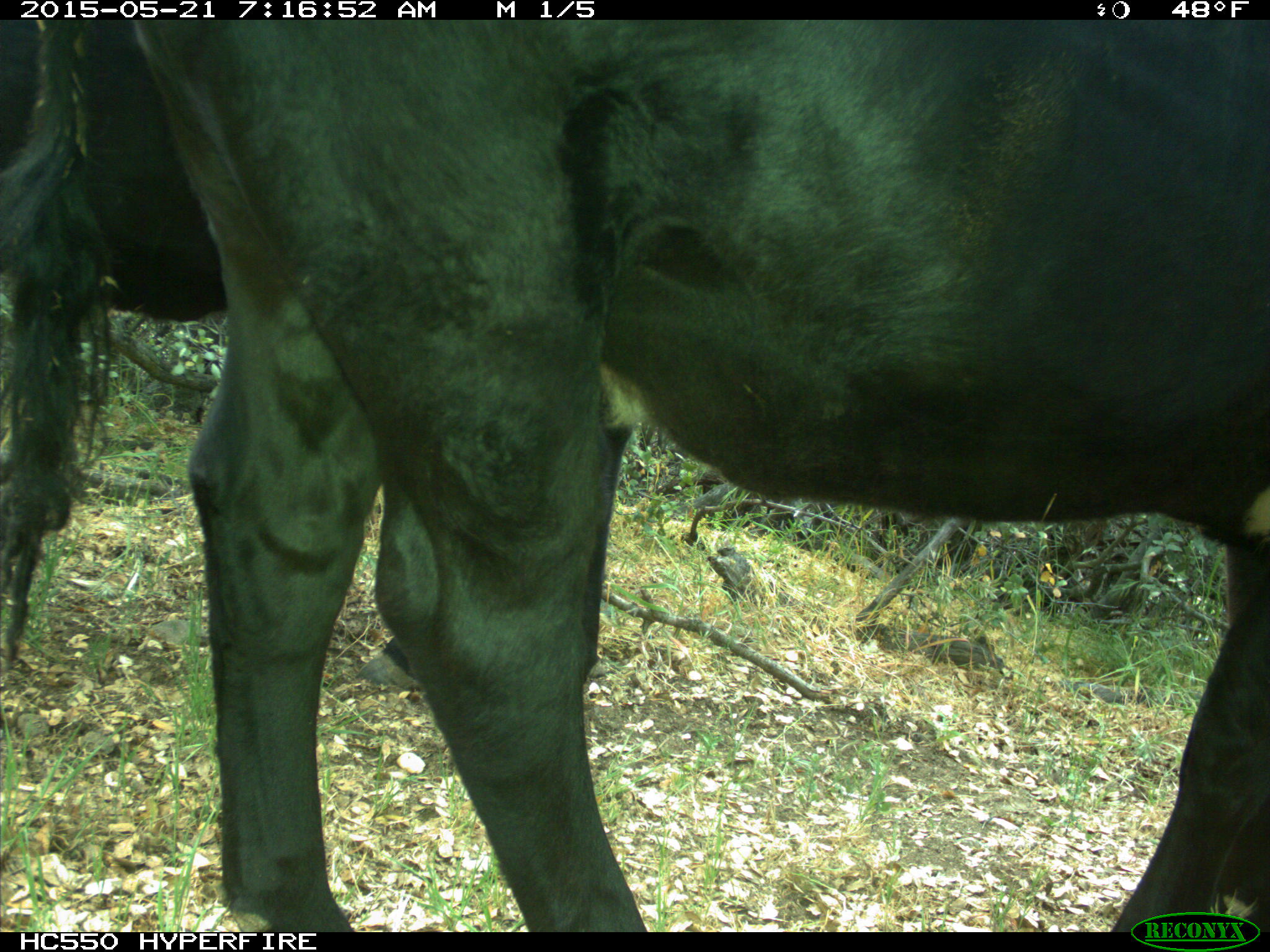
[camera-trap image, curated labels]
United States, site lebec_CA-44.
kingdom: Animalia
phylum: Chordata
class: Mammalia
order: Artiodactyla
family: Bovidae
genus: Bos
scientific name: Bos taurus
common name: domestic cow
Bos taurus (domestic cow).